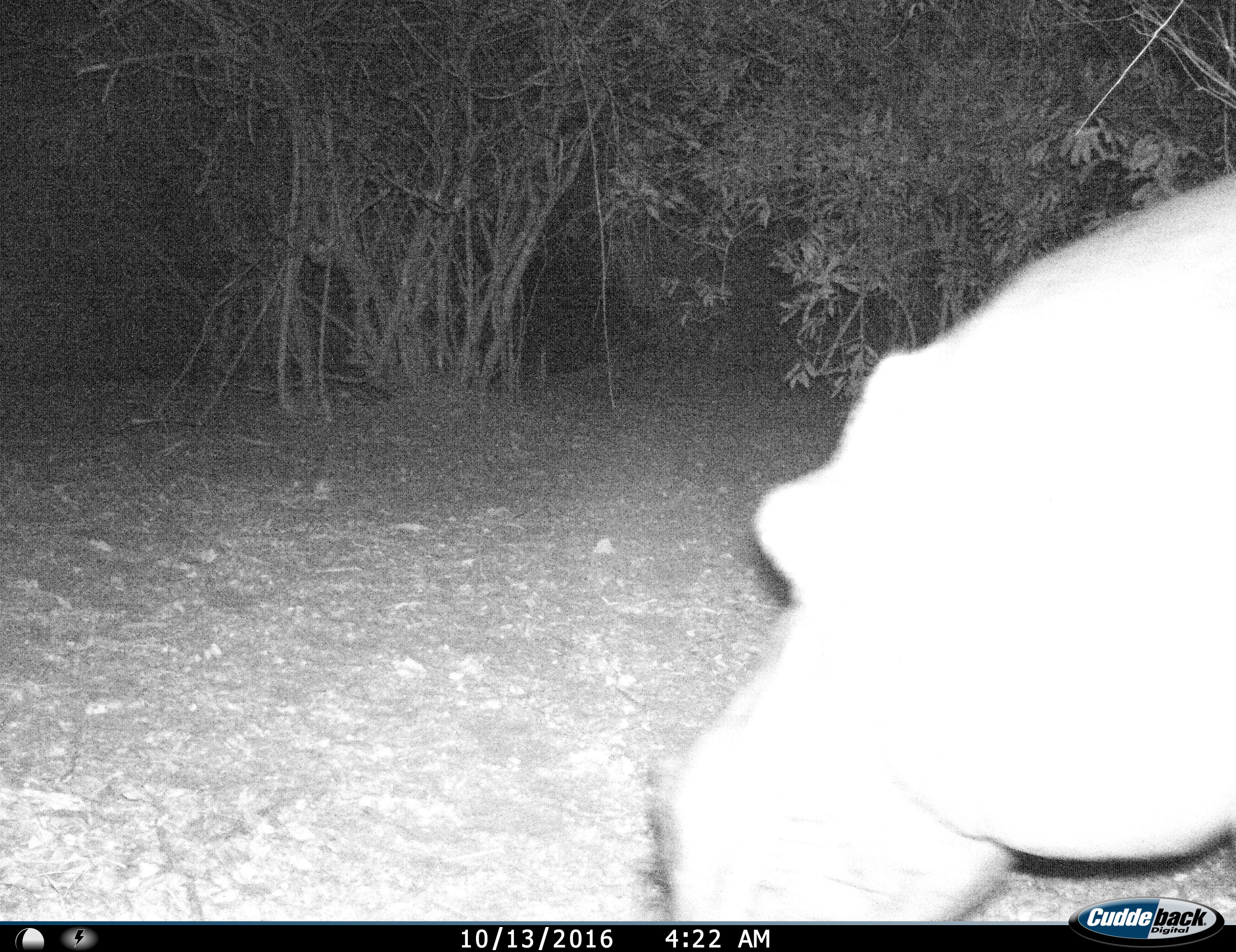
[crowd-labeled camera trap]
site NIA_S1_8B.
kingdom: Animalia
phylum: Chordata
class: Mammalia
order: Artiodactyla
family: Hippopotamidae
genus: Hippopotamus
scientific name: Hippopotamus amphibius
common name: hippopotamus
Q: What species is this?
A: Hippopotamus (Hippopotamus amphibius).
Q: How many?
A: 1.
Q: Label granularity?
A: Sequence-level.